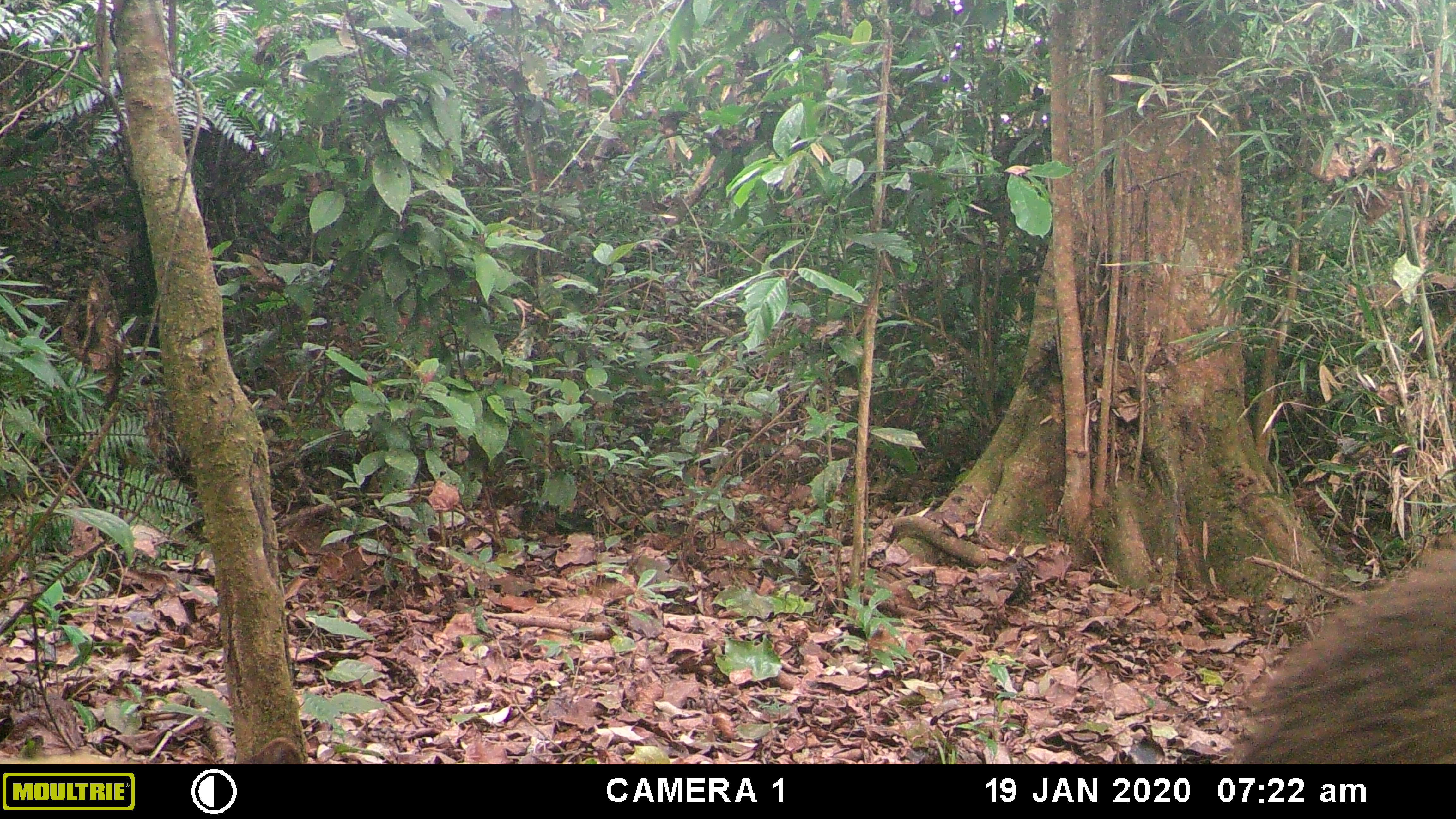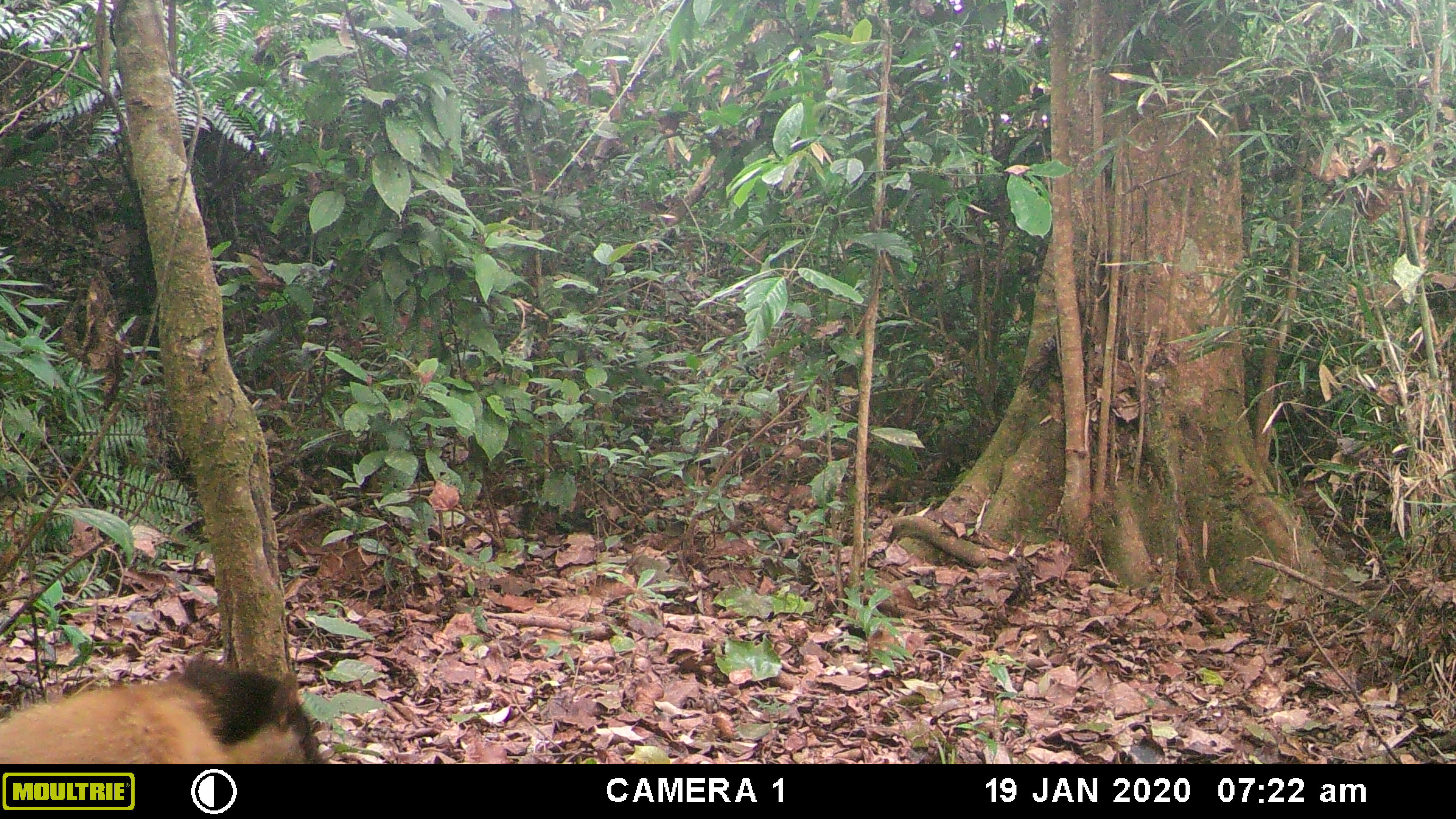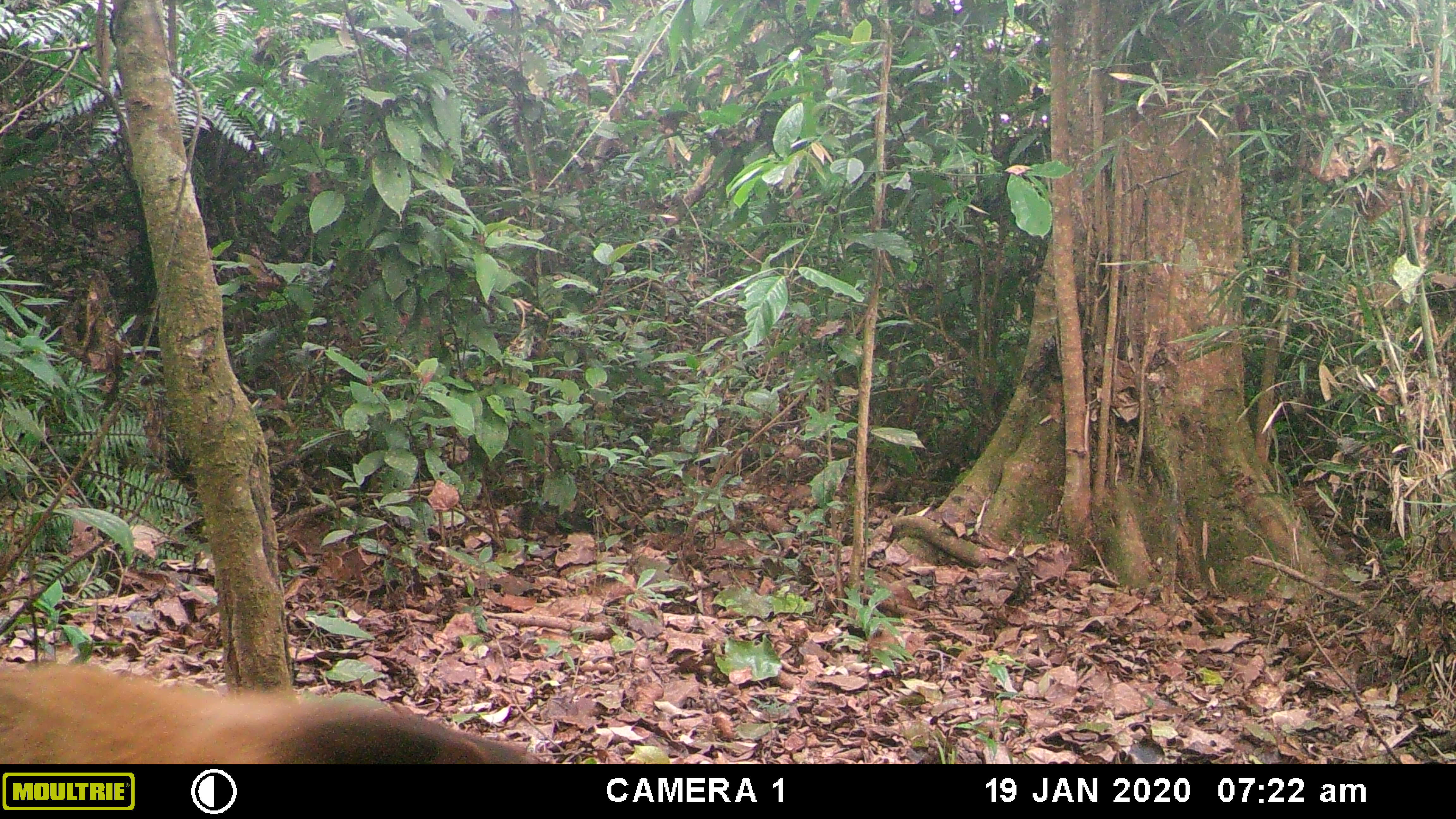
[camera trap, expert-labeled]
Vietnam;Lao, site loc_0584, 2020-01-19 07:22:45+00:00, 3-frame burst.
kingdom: Animalia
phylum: Chordata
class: Mammalia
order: Carnivora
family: Mustelidae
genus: Martes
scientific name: Martes flavigula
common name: yellow-throated marten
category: yellow throated marten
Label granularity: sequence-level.